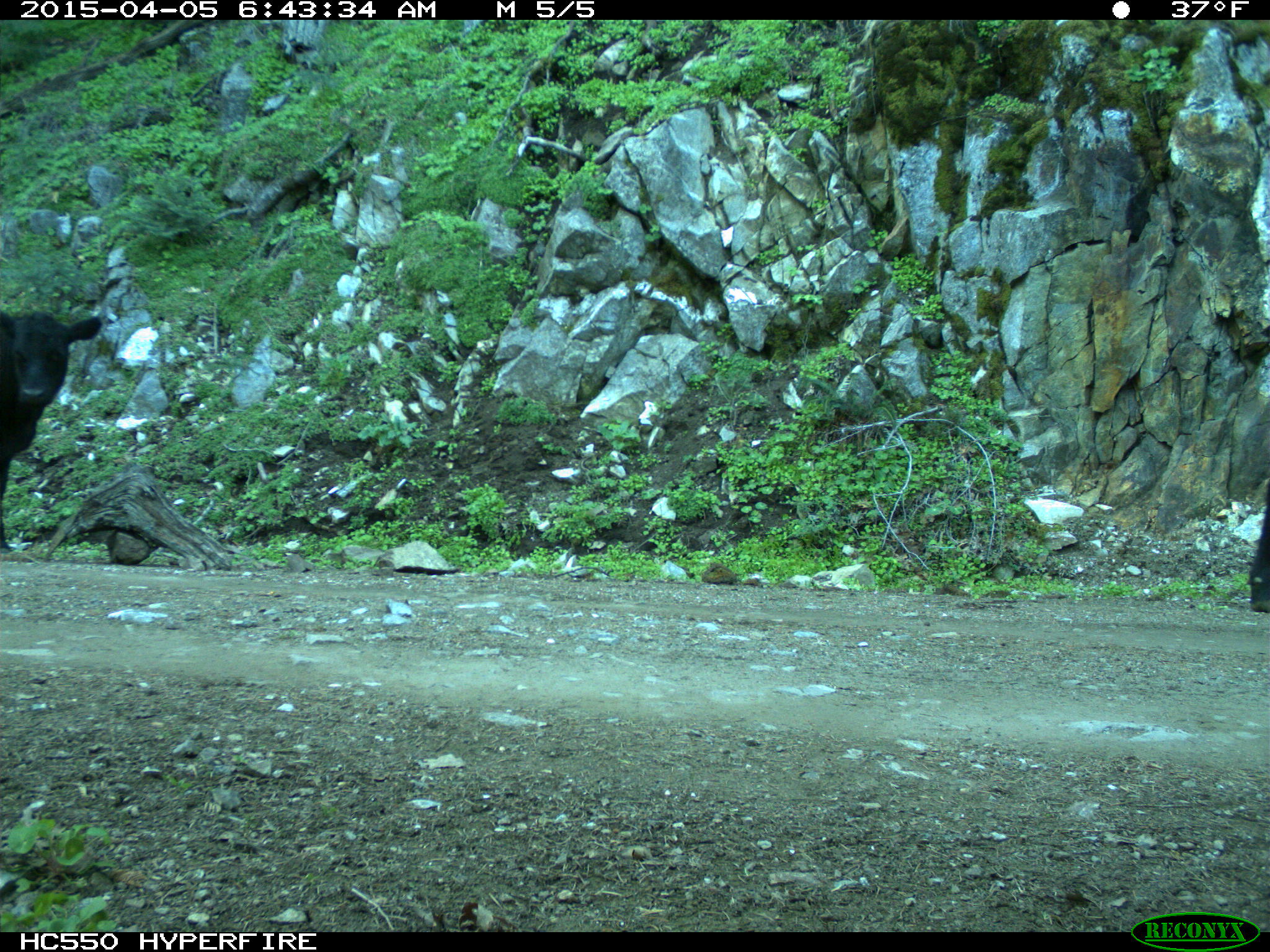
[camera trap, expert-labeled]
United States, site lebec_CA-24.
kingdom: Animalia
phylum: Chordata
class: Mammalia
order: Artiodactyla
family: Bovidae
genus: Bos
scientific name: Bos taurus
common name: domestic cow